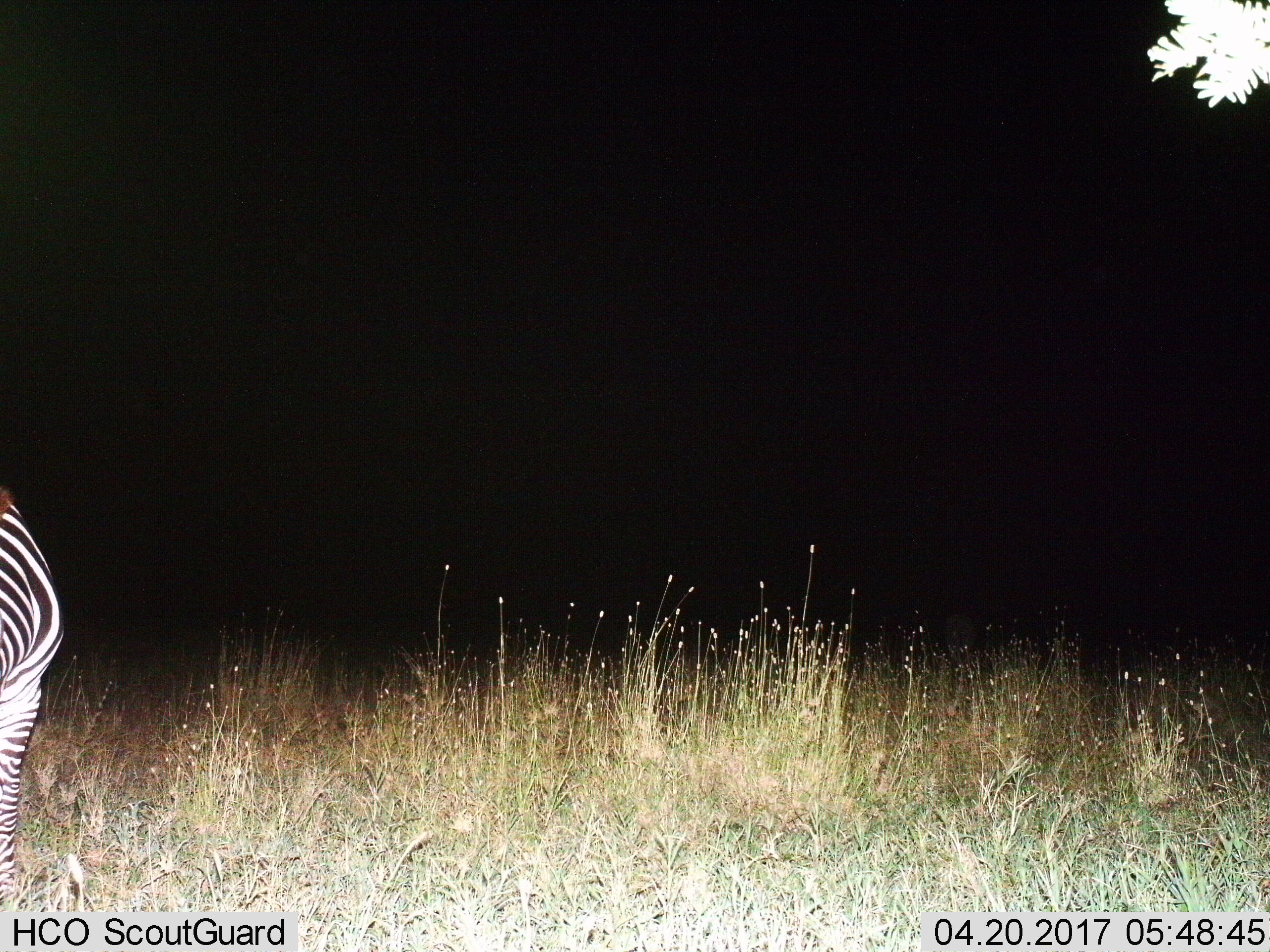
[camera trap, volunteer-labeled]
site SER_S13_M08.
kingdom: Animalia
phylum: Chordata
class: Mammalia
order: Perissodactyla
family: Equidae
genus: Equus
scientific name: Equus quagga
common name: plains zebra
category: zebraplains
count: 1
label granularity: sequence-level